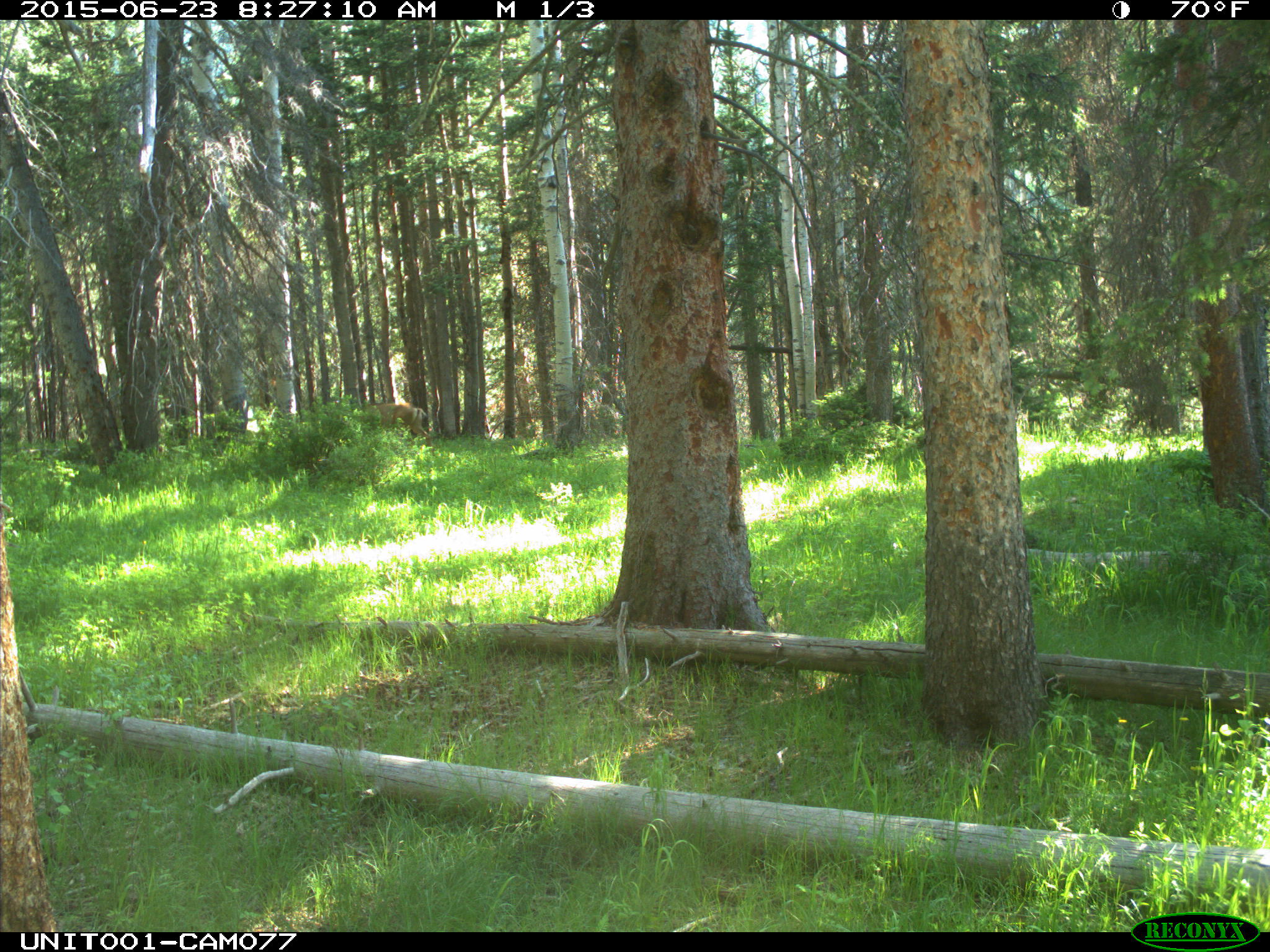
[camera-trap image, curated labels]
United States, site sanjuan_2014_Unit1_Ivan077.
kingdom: Animalia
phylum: Chordata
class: Mammalia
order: Artiodactyla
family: Cervidae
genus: Odocoileus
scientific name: Odocoileus hemionus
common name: mule deer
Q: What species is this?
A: Odocoileus hemionus (mule deer).